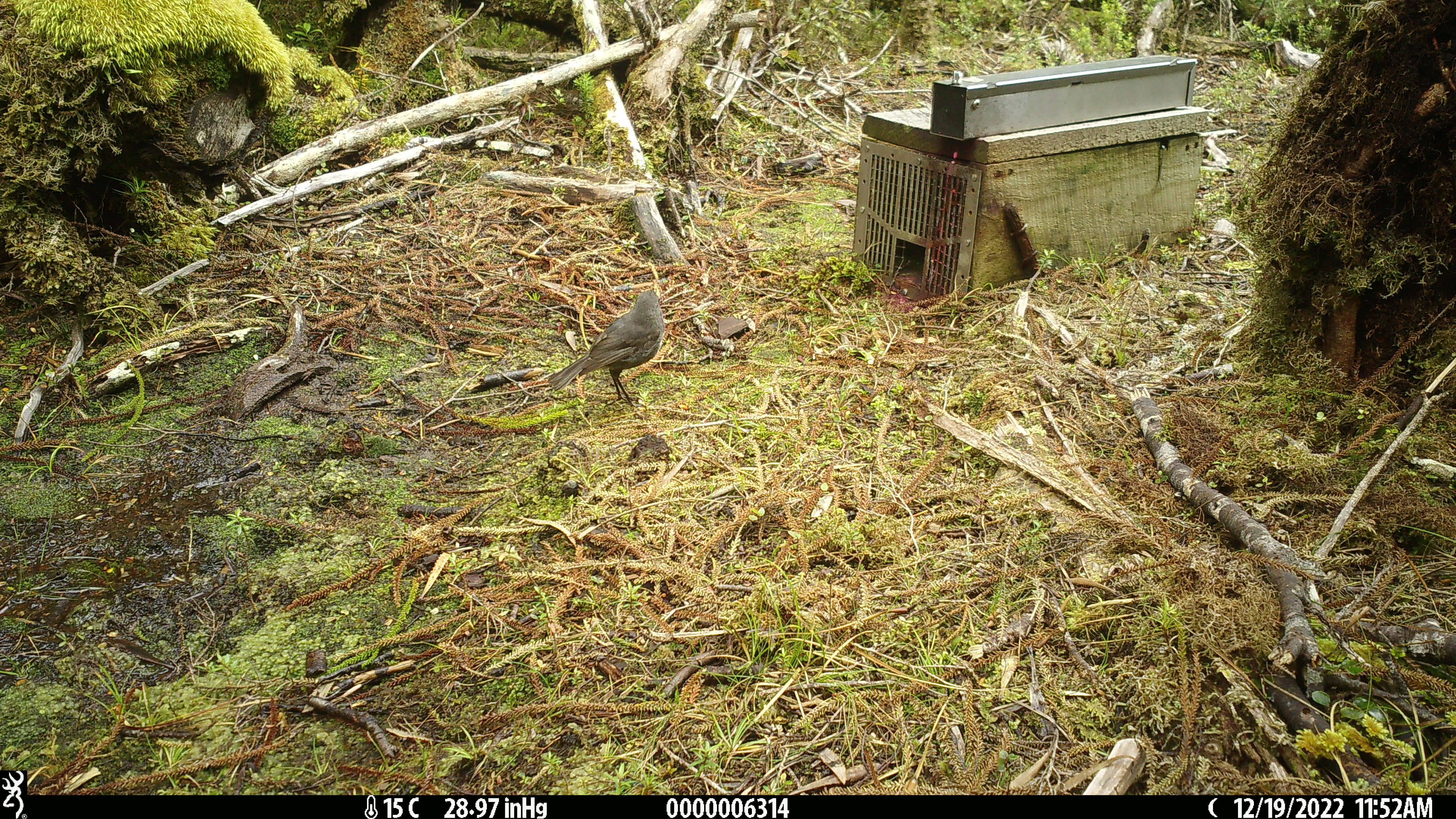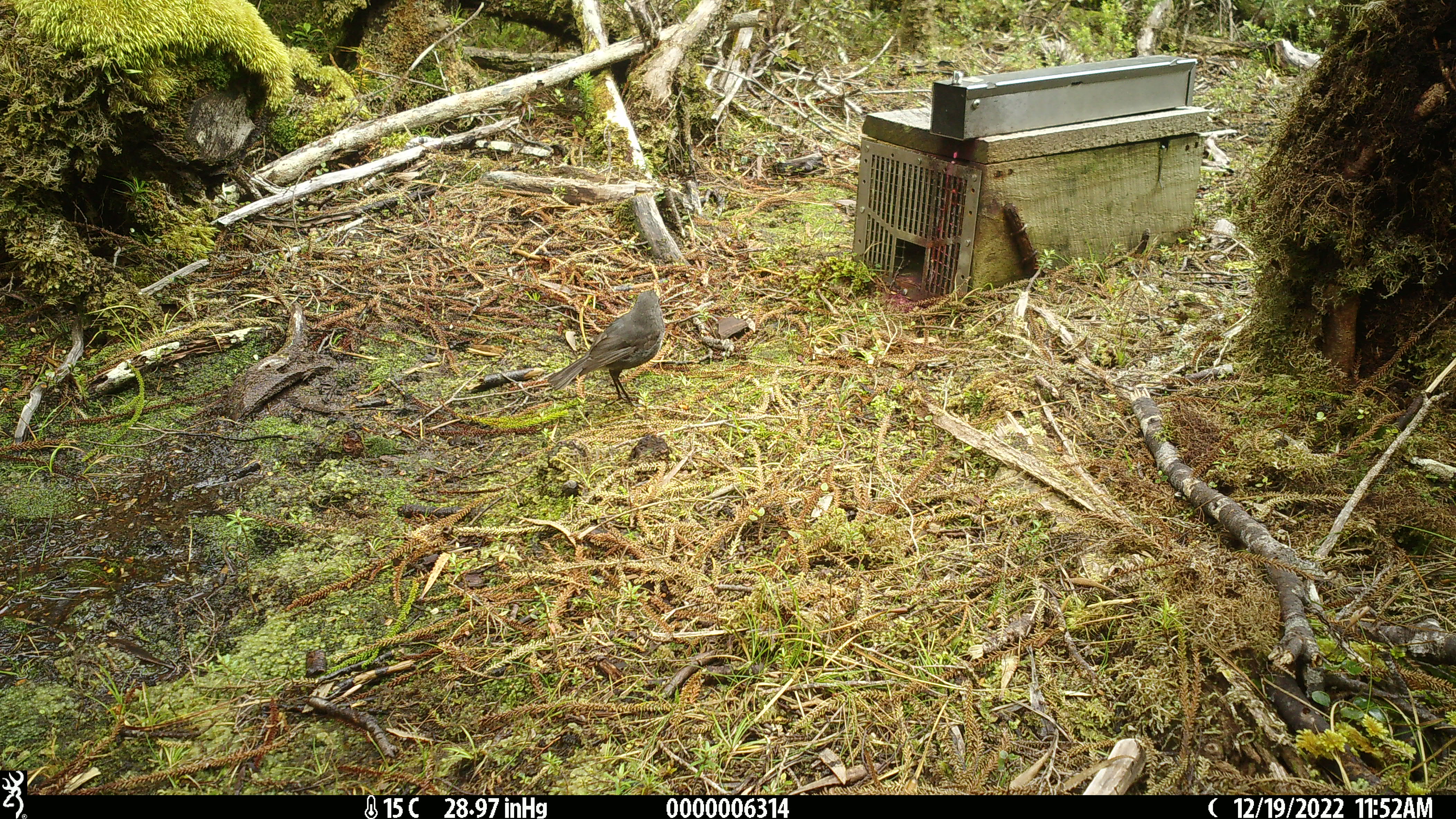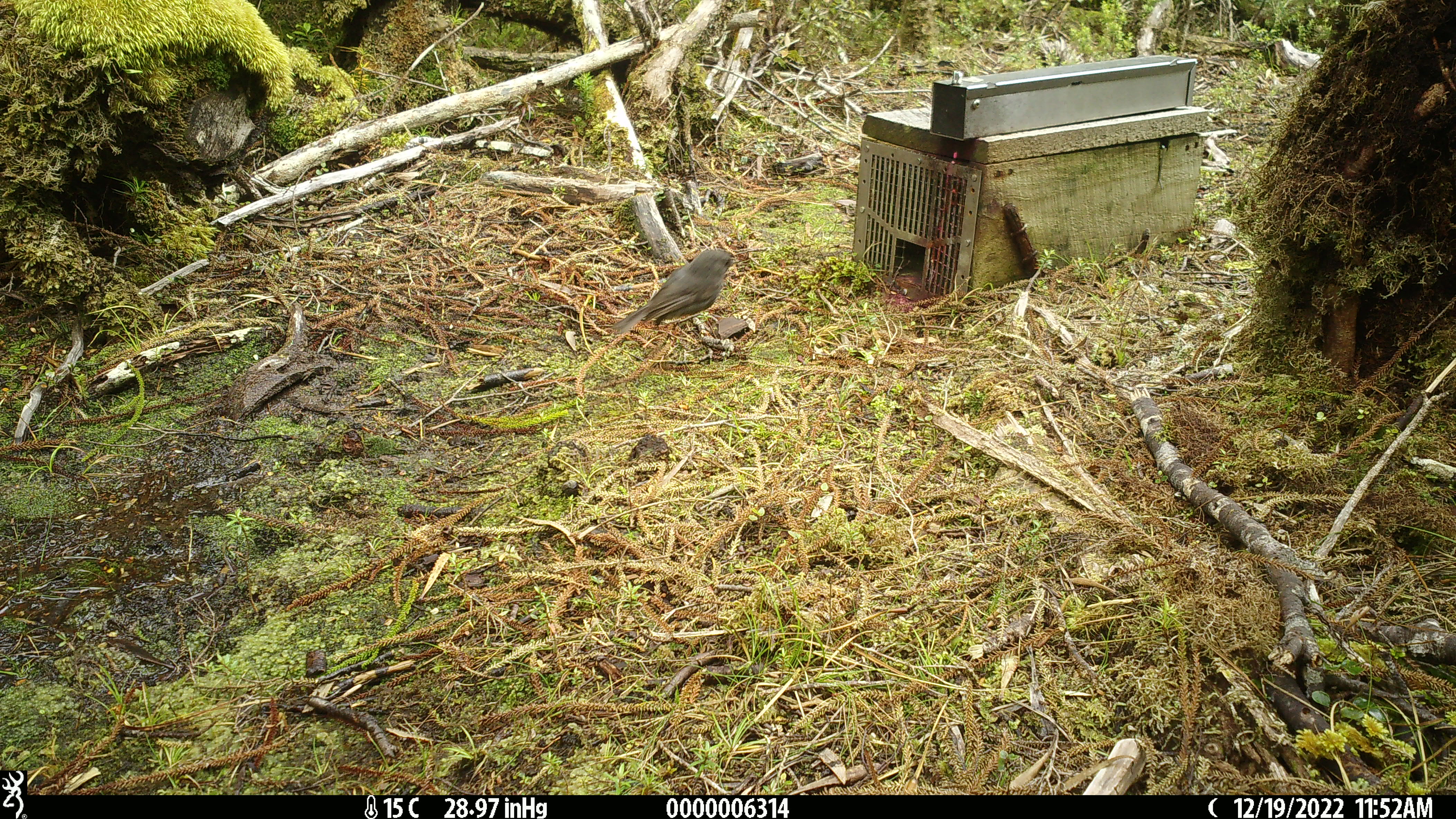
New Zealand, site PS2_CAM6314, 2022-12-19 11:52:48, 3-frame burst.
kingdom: Animalia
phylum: Chordata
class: Aves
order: Passeriformes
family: Petroicidae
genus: Petroica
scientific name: Petroica australis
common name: new zealand robin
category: robin